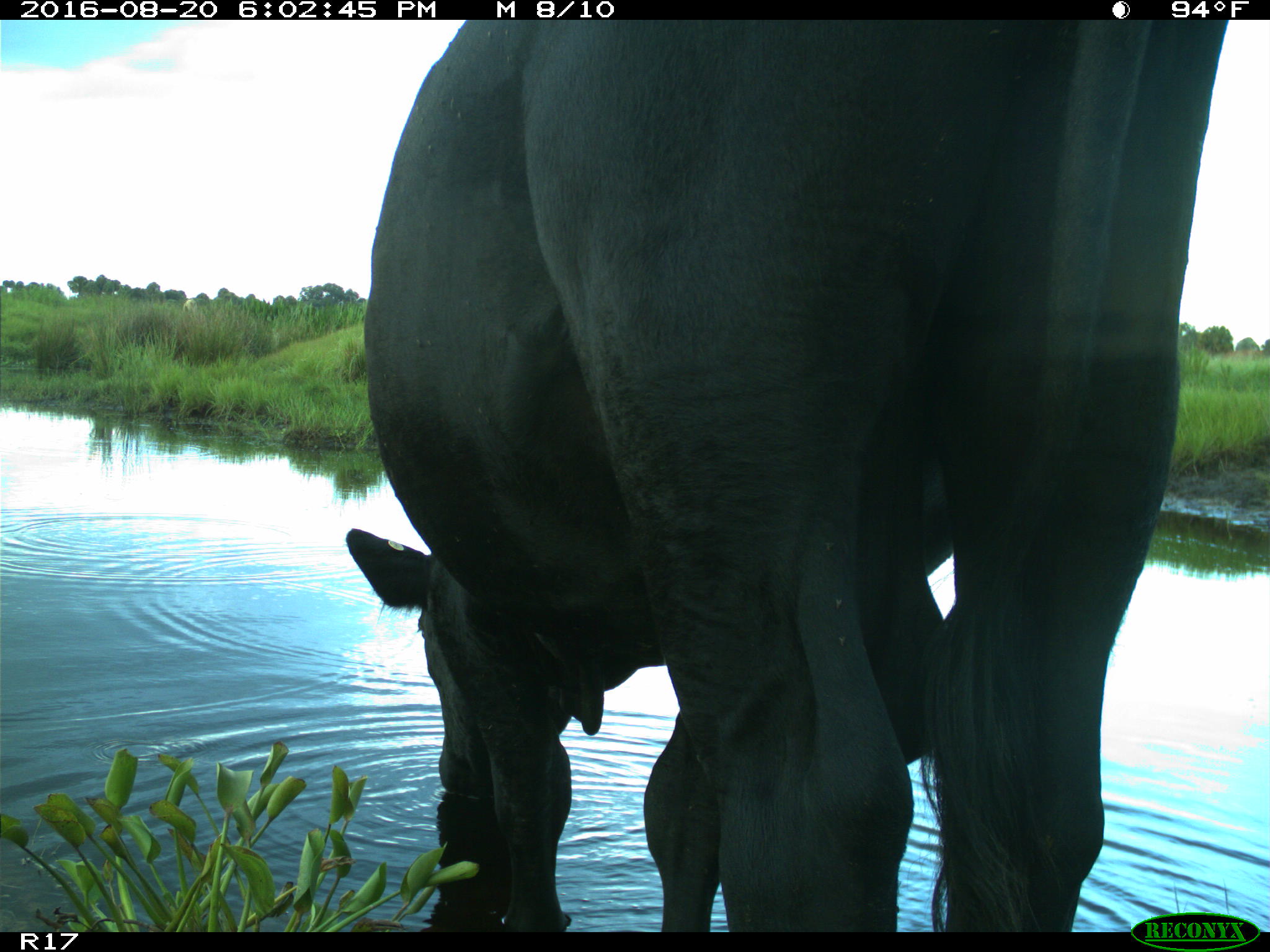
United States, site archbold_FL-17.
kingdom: Animalia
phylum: Chordata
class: Mammalia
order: Artiodactyla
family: Bovidae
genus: Bos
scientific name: Bos taurus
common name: domestic cow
Bos taurus (domestic cow).